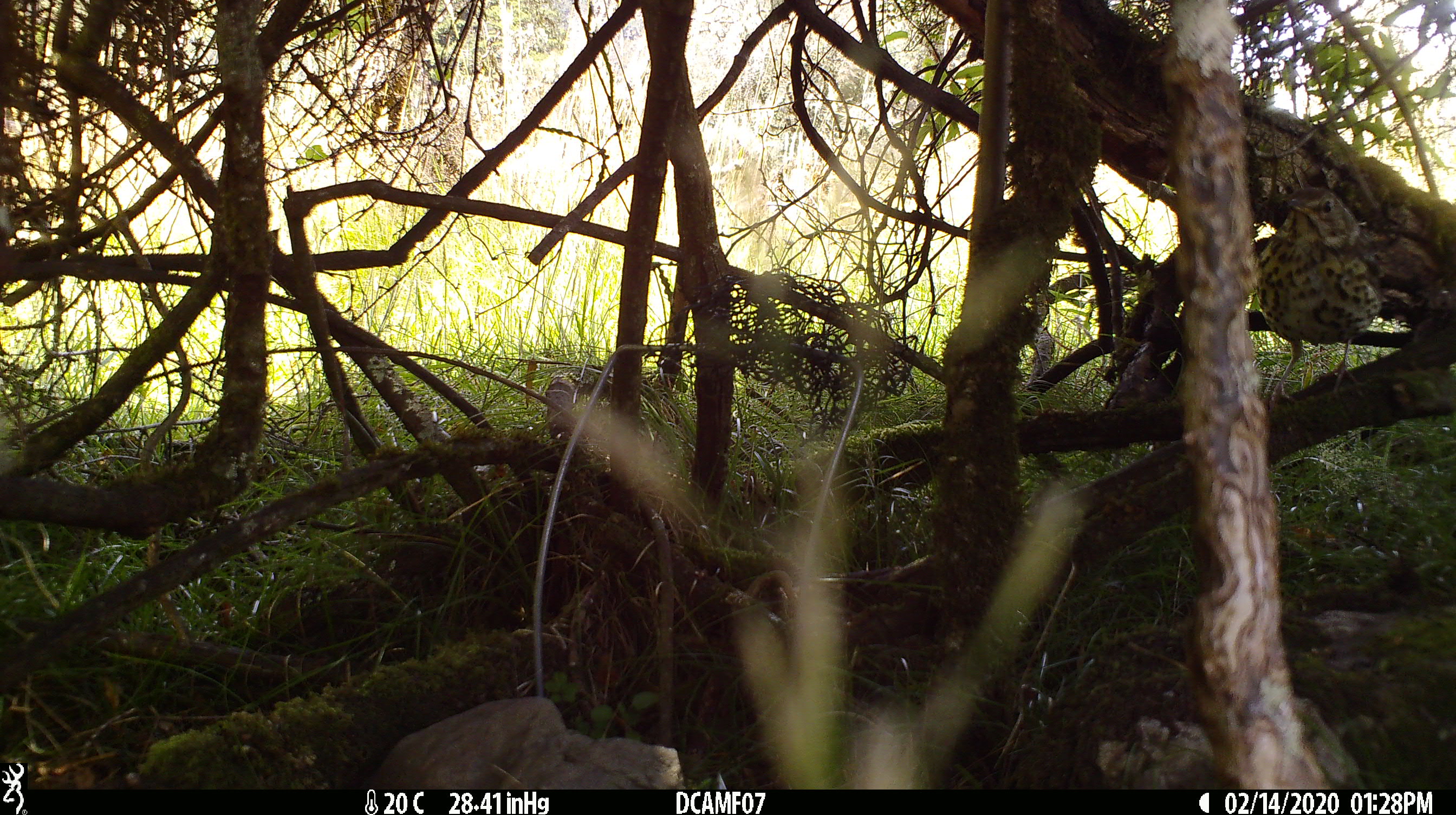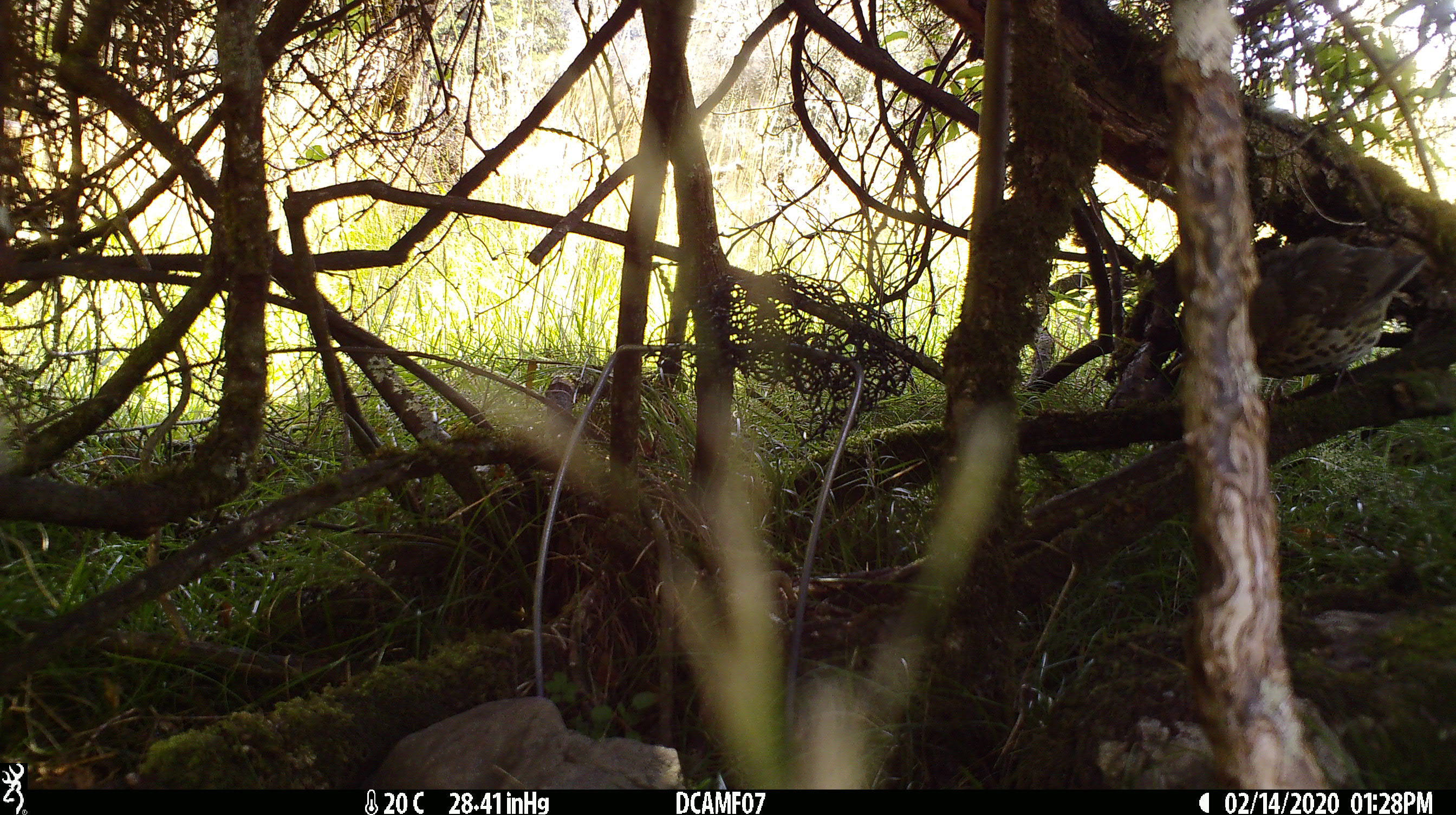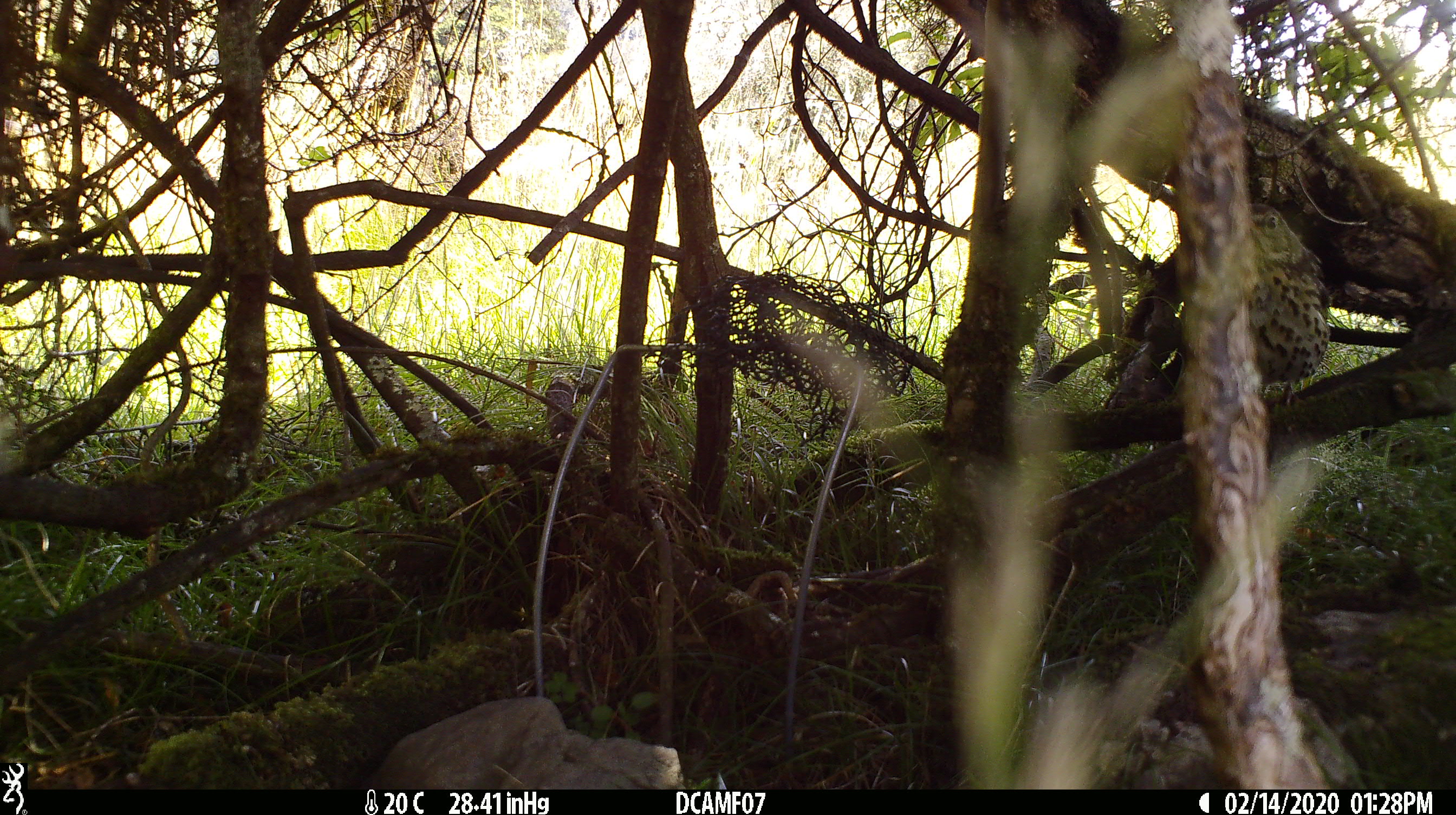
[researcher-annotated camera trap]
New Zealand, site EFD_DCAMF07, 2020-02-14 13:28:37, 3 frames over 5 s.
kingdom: Animalia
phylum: Chordata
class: Aves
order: Passeriformes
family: Turdidae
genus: Turdus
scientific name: Turdus philomelos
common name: song thrush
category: thrush